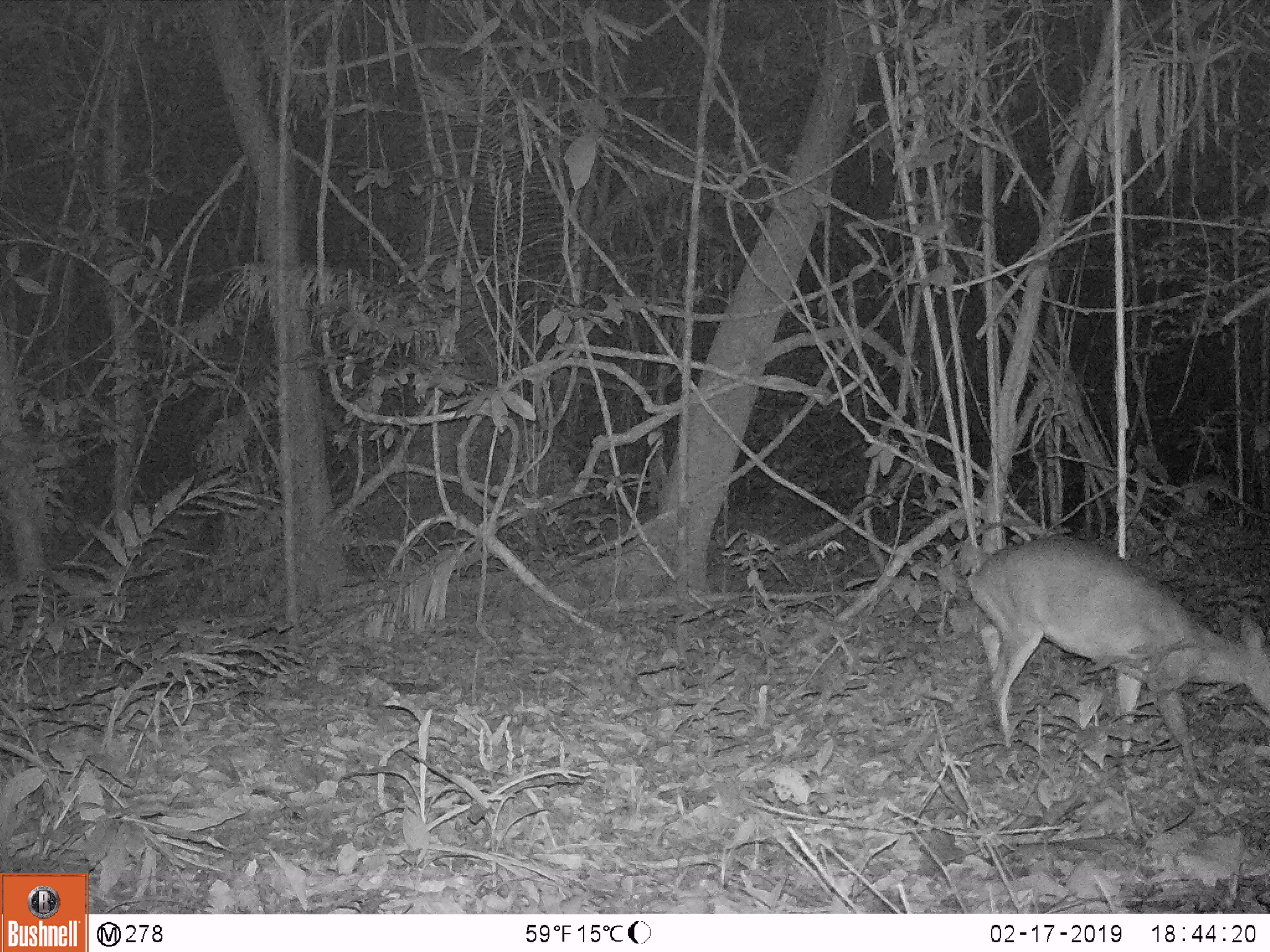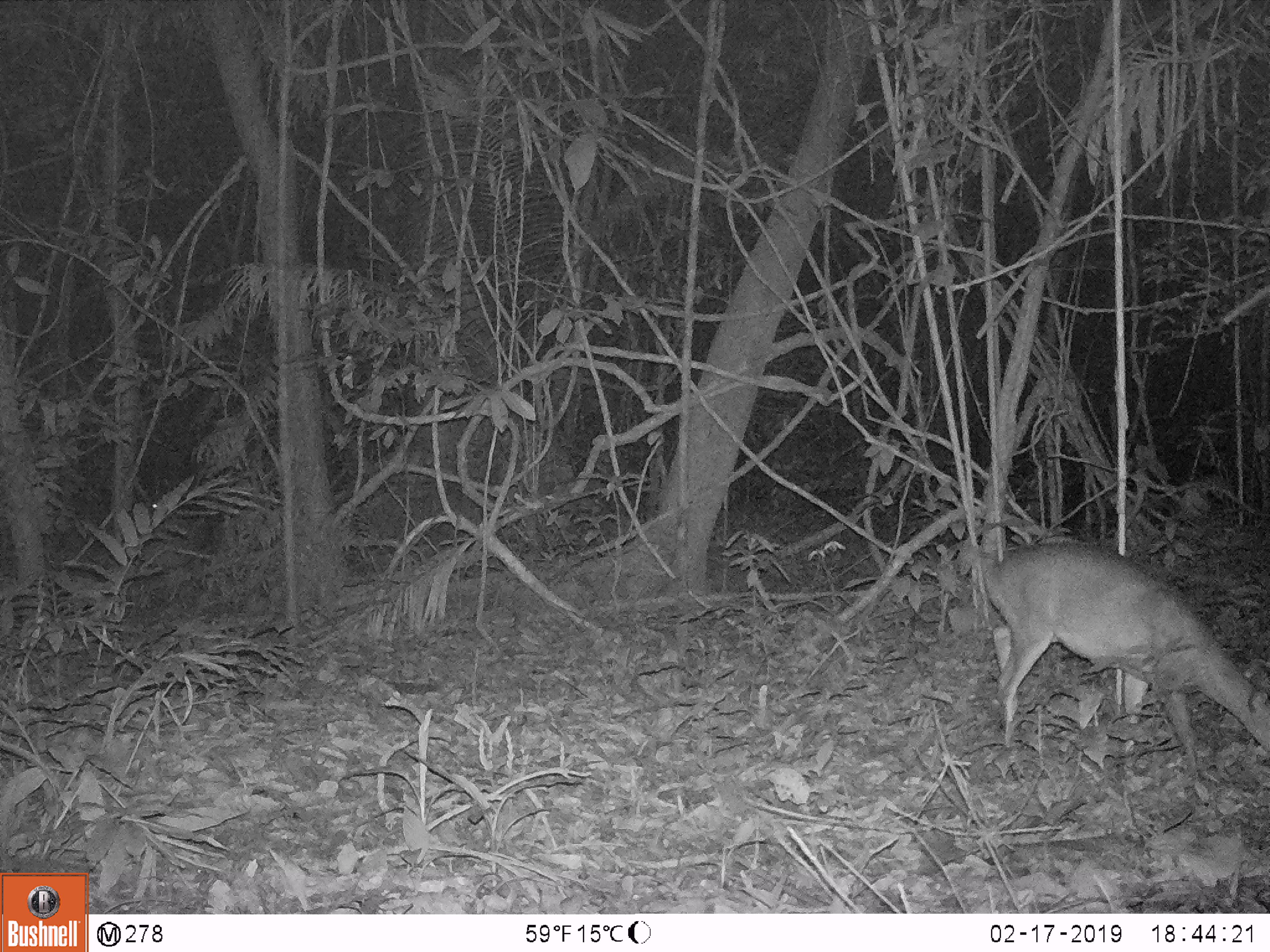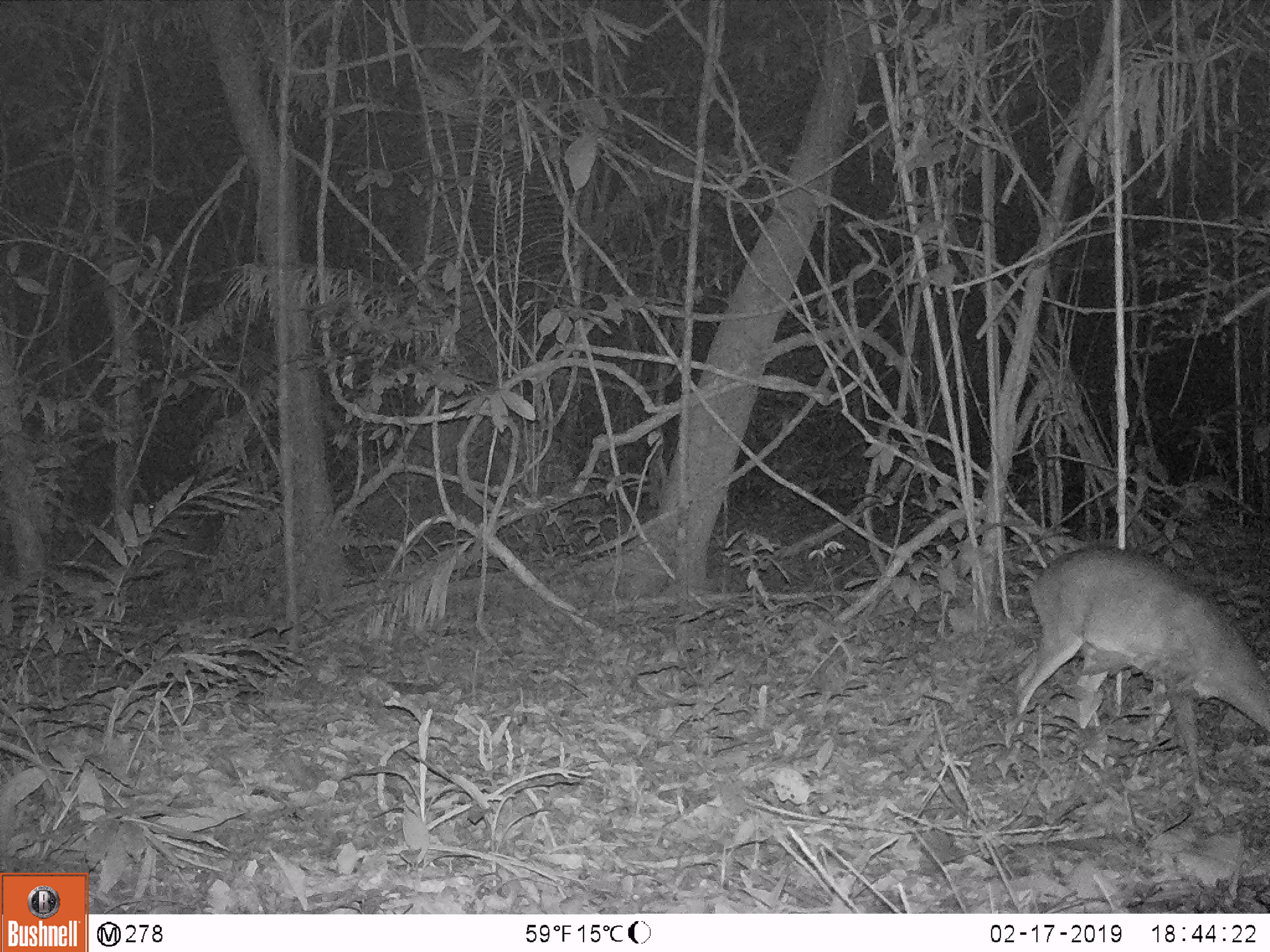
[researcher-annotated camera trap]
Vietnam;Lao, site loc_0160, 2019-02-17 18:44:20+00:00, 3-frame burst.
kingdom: Animalia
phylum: Chordata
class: Mammalia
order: Artiodactyla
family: Cervidae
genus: Muntiacus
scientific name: Muntiacus vuquangensis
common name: large-antlered muntjac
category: large antlered muntjac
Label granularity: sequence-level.